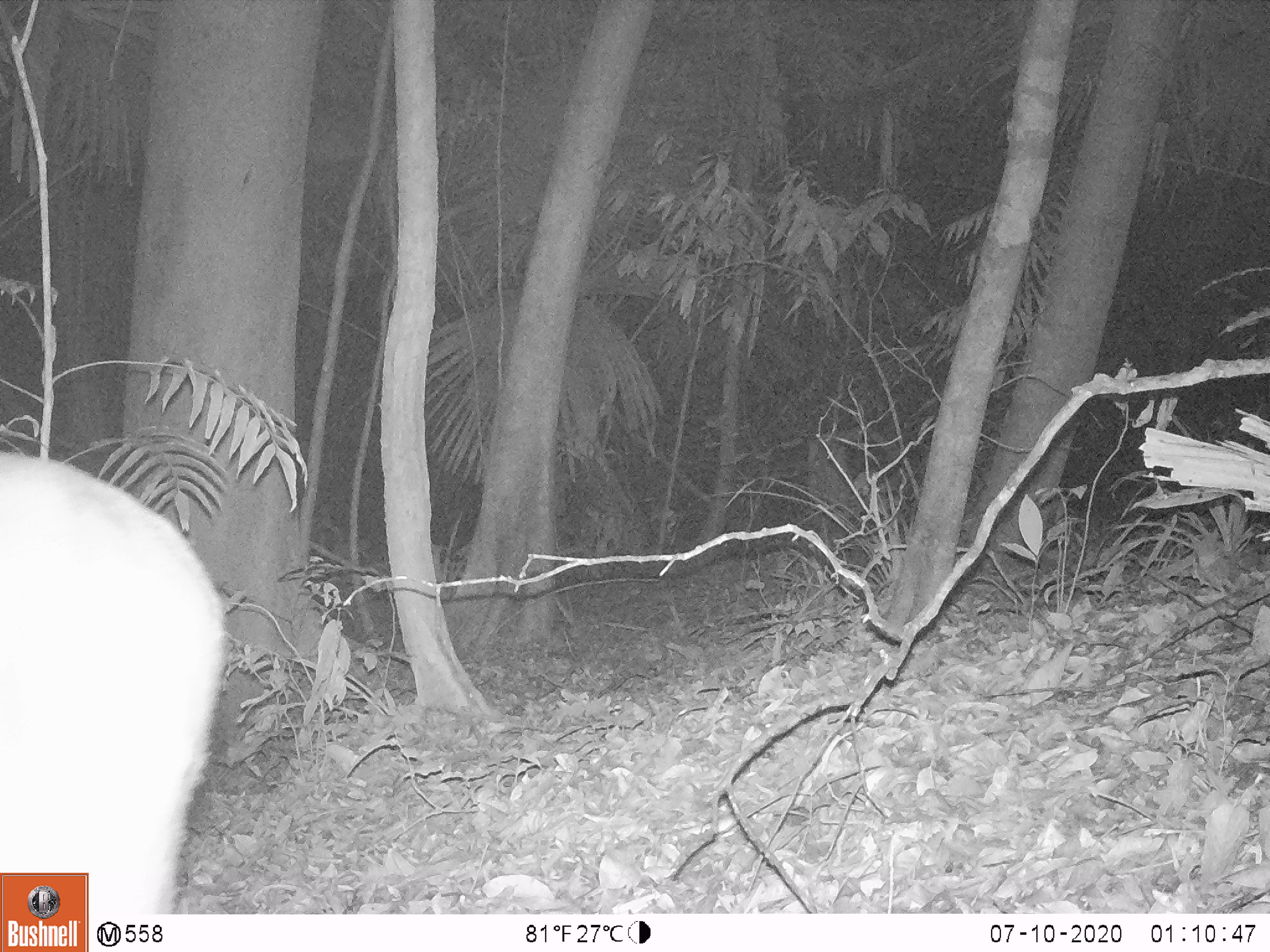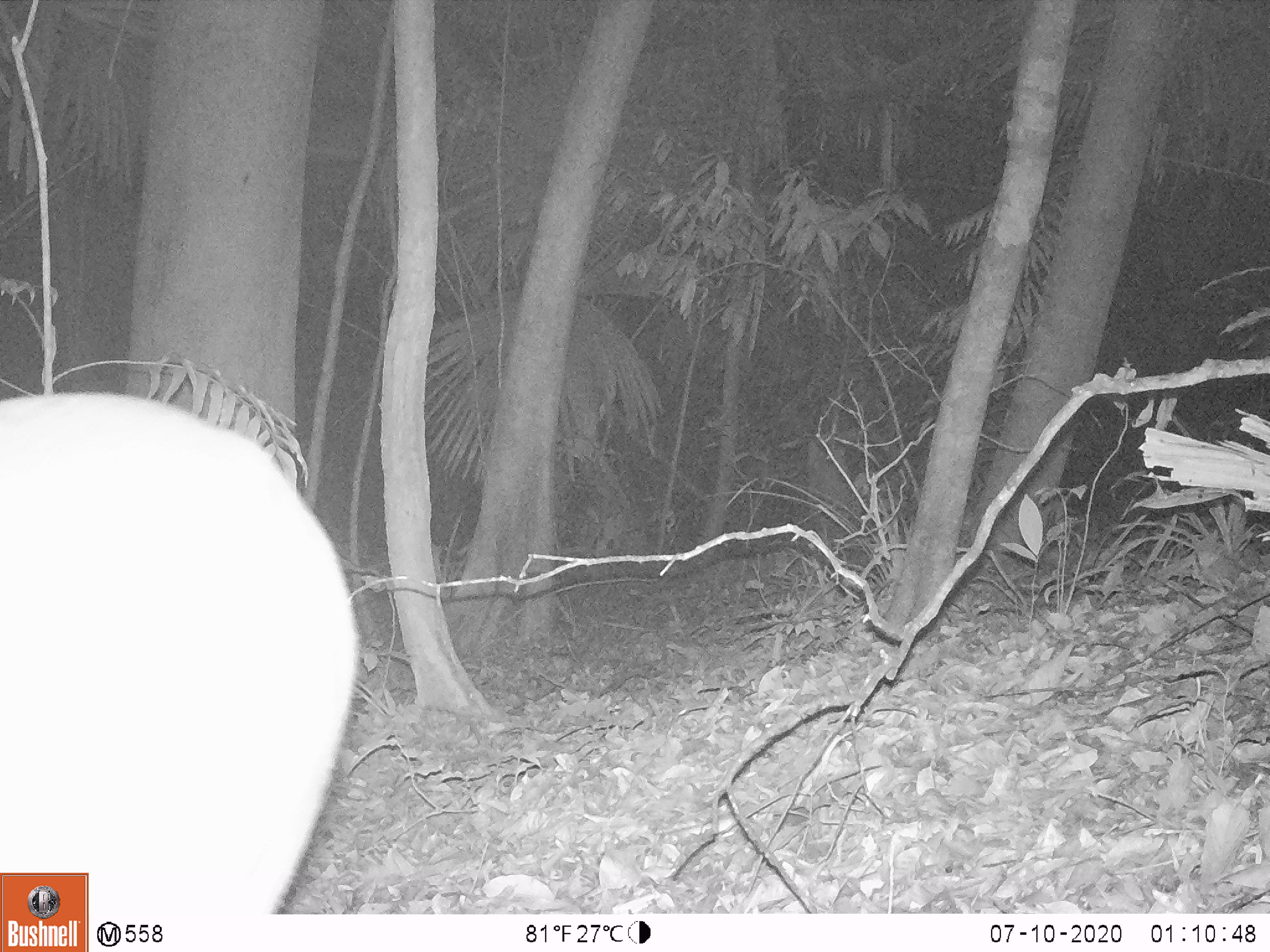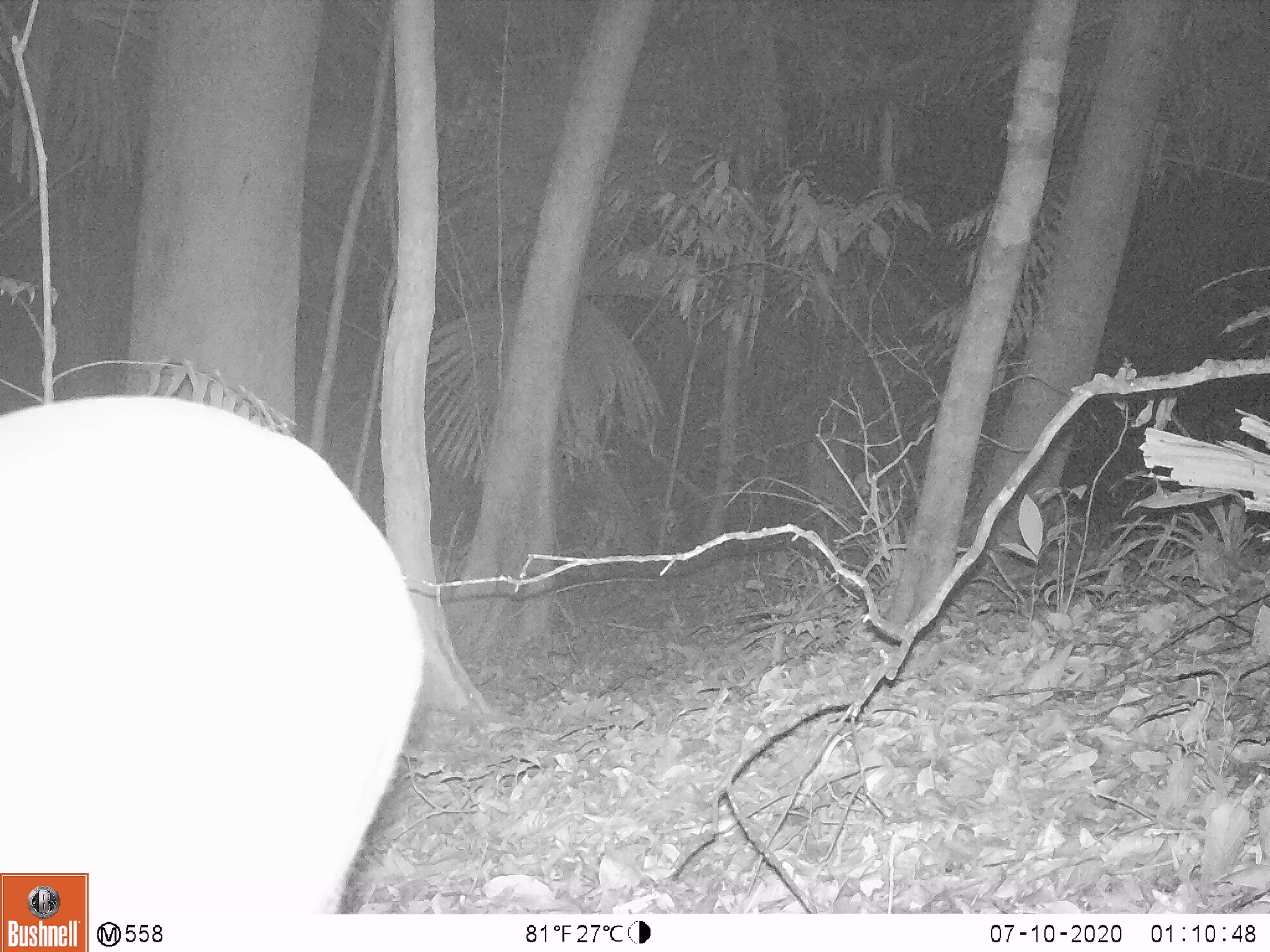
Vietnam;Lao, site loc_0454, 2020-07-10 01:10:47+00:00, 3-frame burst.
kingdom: Animalia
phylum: Chordata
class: Mammalia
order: Artiodactyla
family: Cervidae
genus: Muntiacus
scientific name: Muntiacus vuquangensis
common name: large-antlered muntjac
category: large antlered muntjac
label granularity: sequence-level